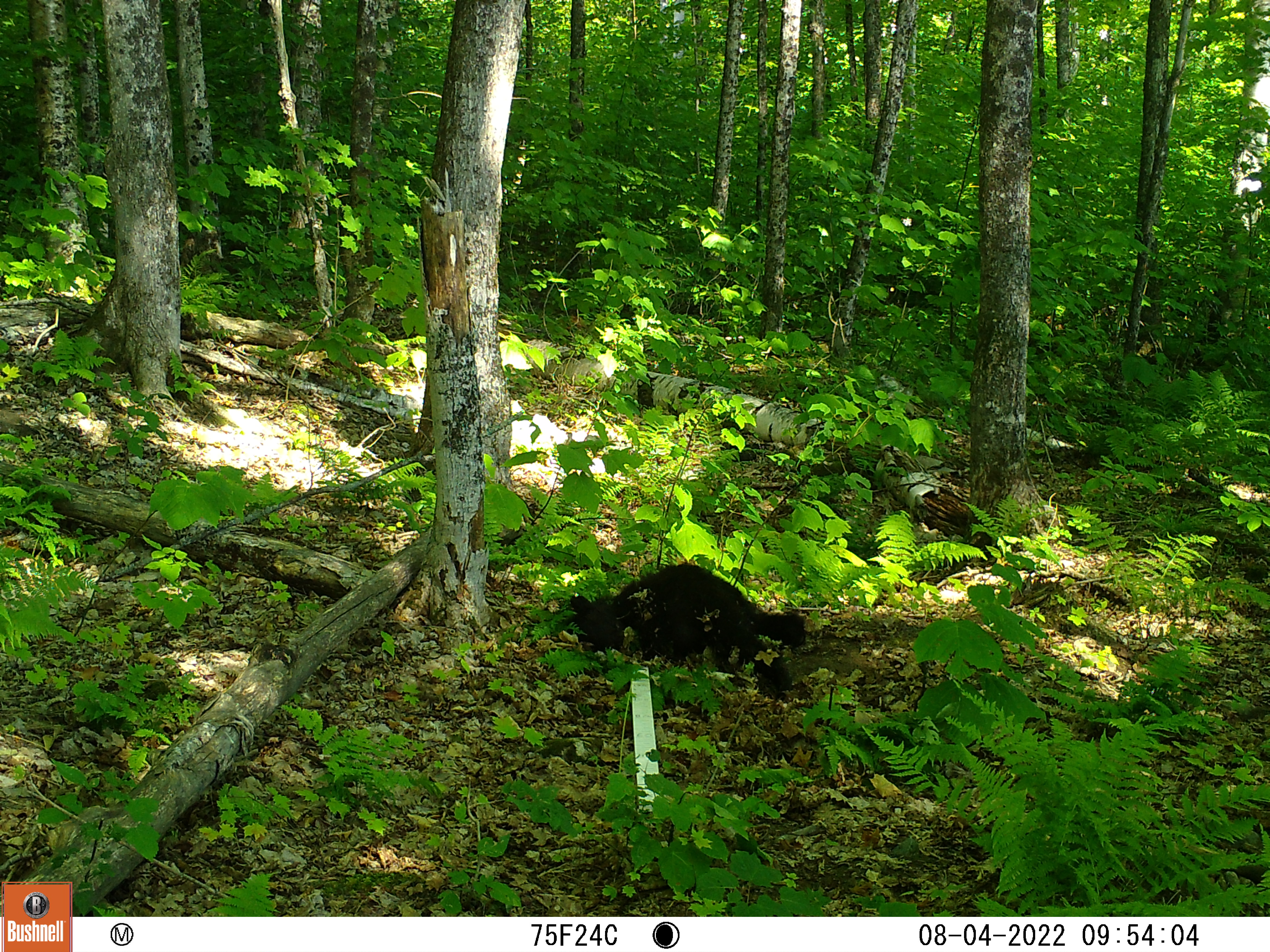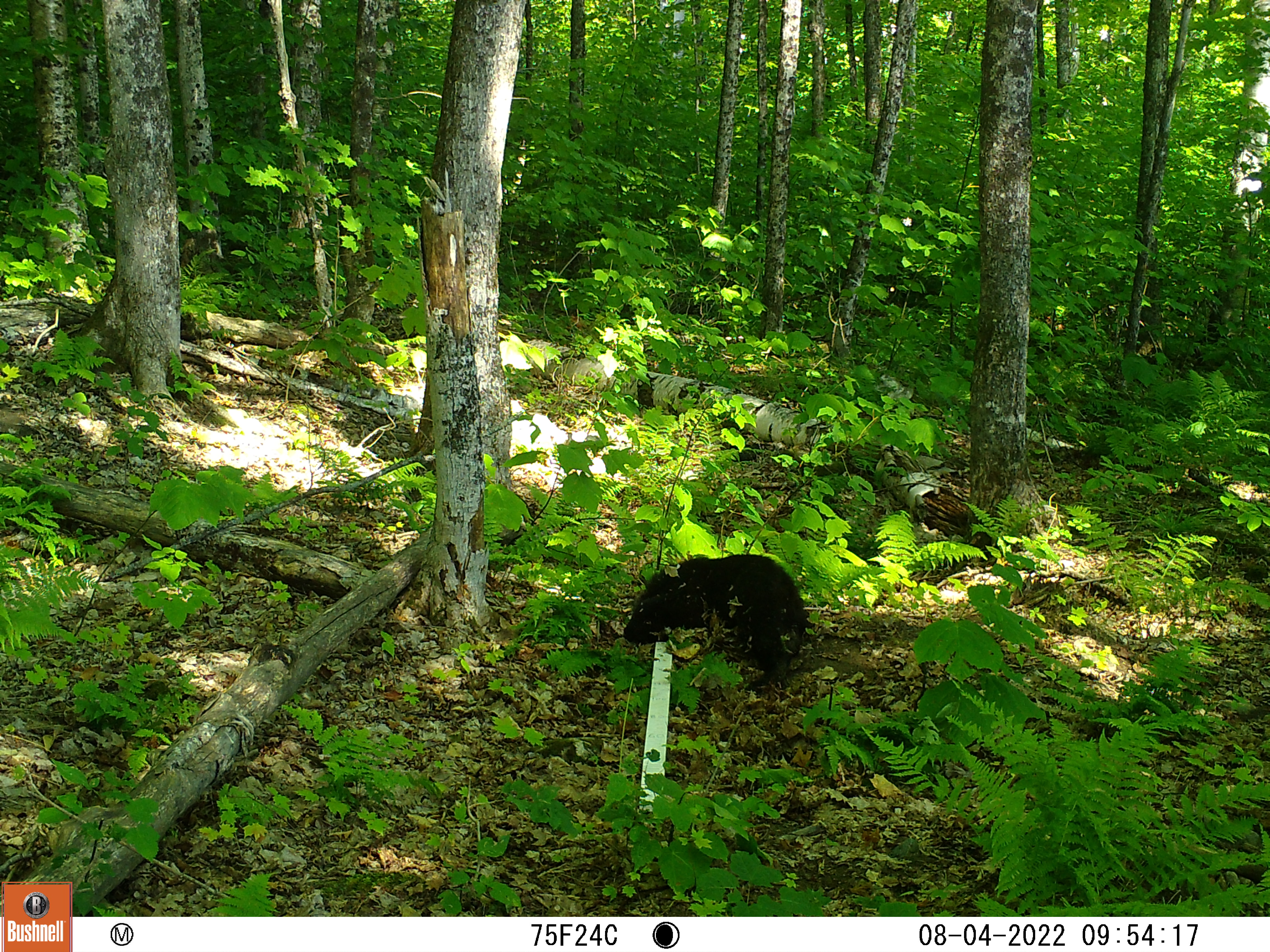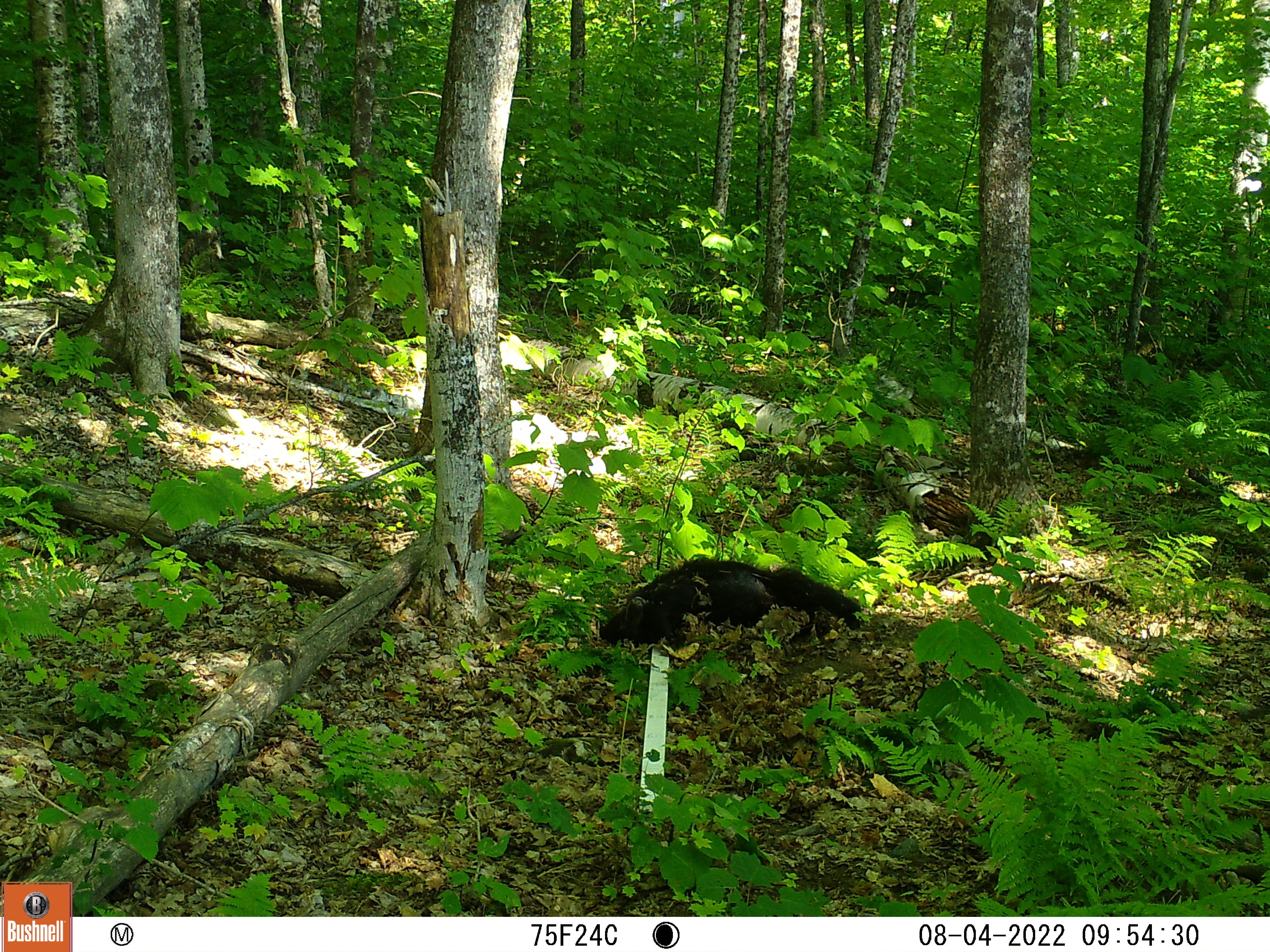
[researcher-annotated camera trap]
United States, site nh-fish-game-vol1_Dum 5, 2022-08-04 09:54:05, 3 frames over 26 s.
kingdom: Animalia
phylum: Chordata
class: Mammalia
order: Carnivora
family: Ursidae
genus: Ursus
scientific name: Ursus americanus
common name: black bear